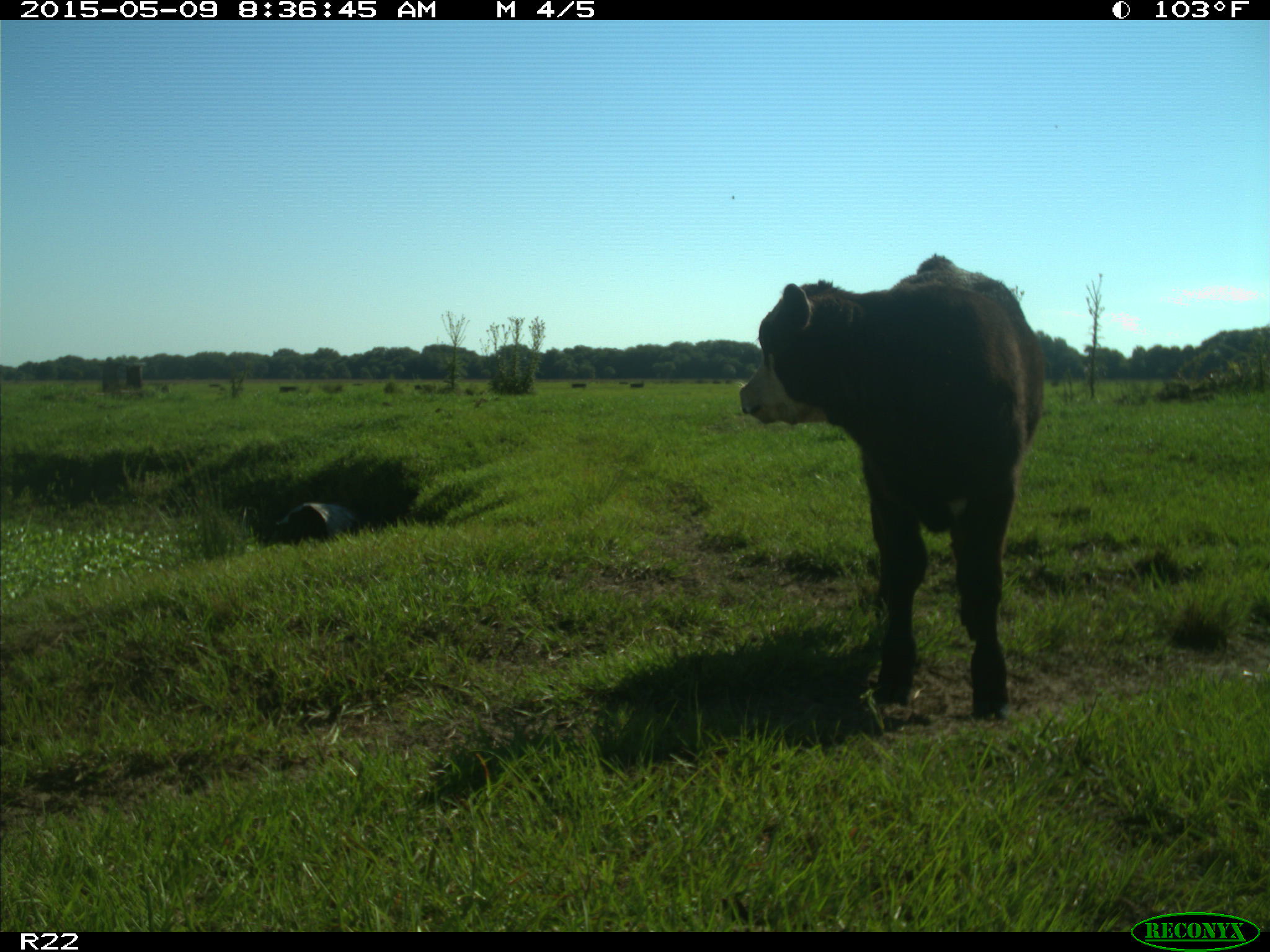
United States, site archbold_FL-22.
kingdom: Animalia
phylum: Chordata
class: Mammalia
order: Artiodactyla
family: Bovidae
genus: Bos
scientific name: Bos taurus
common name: domestic cow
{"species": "Bos taurus (domestic cow)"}